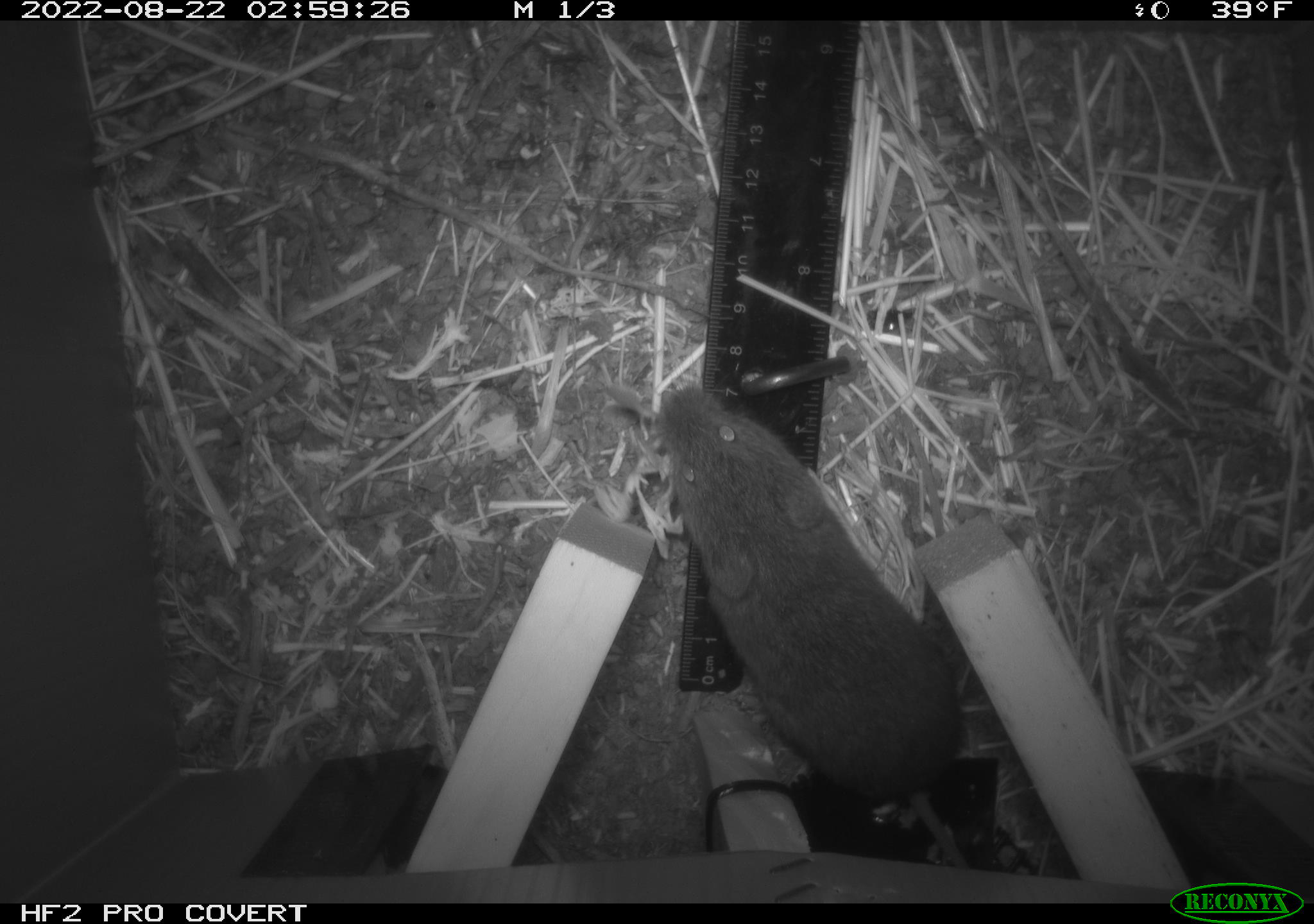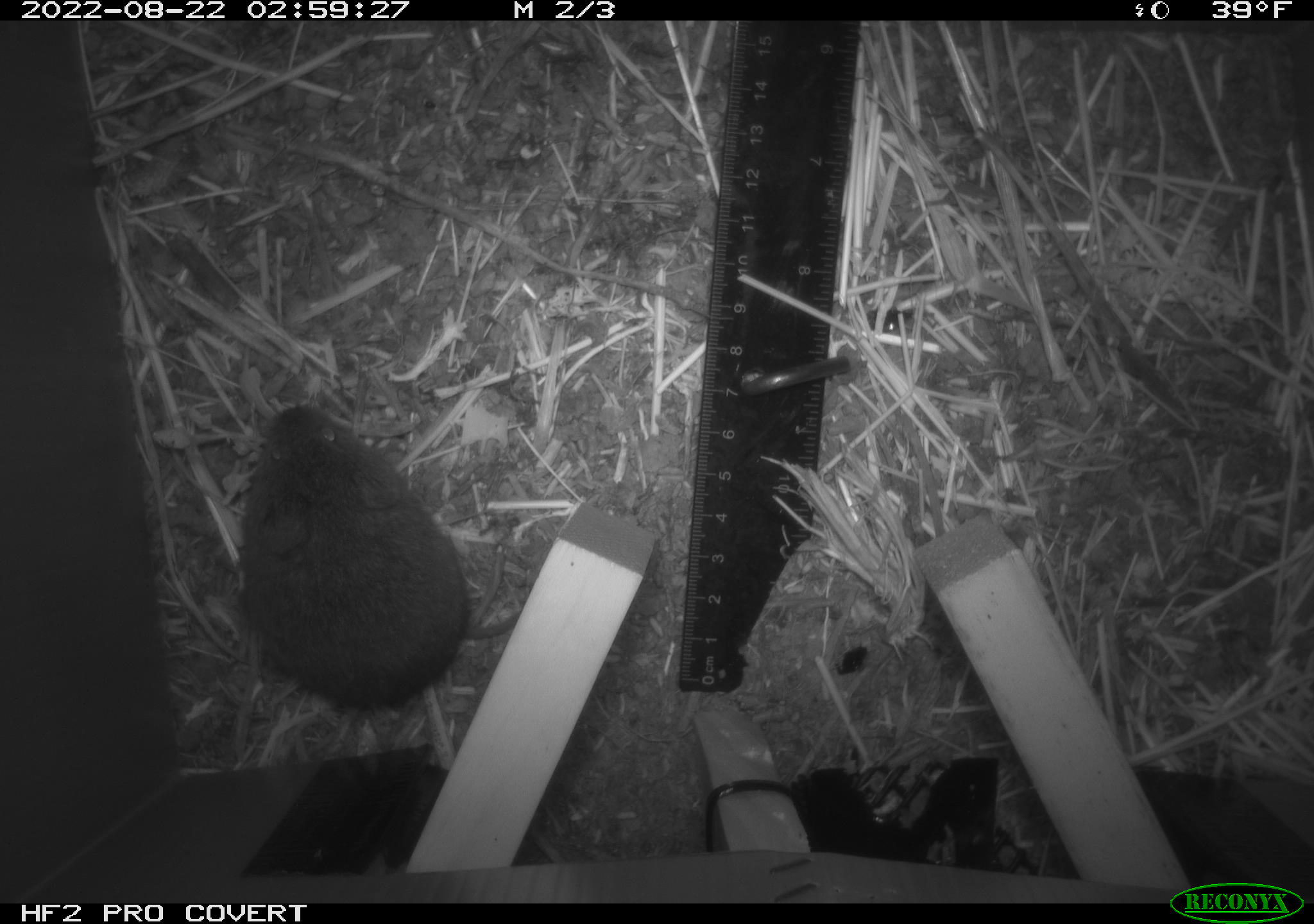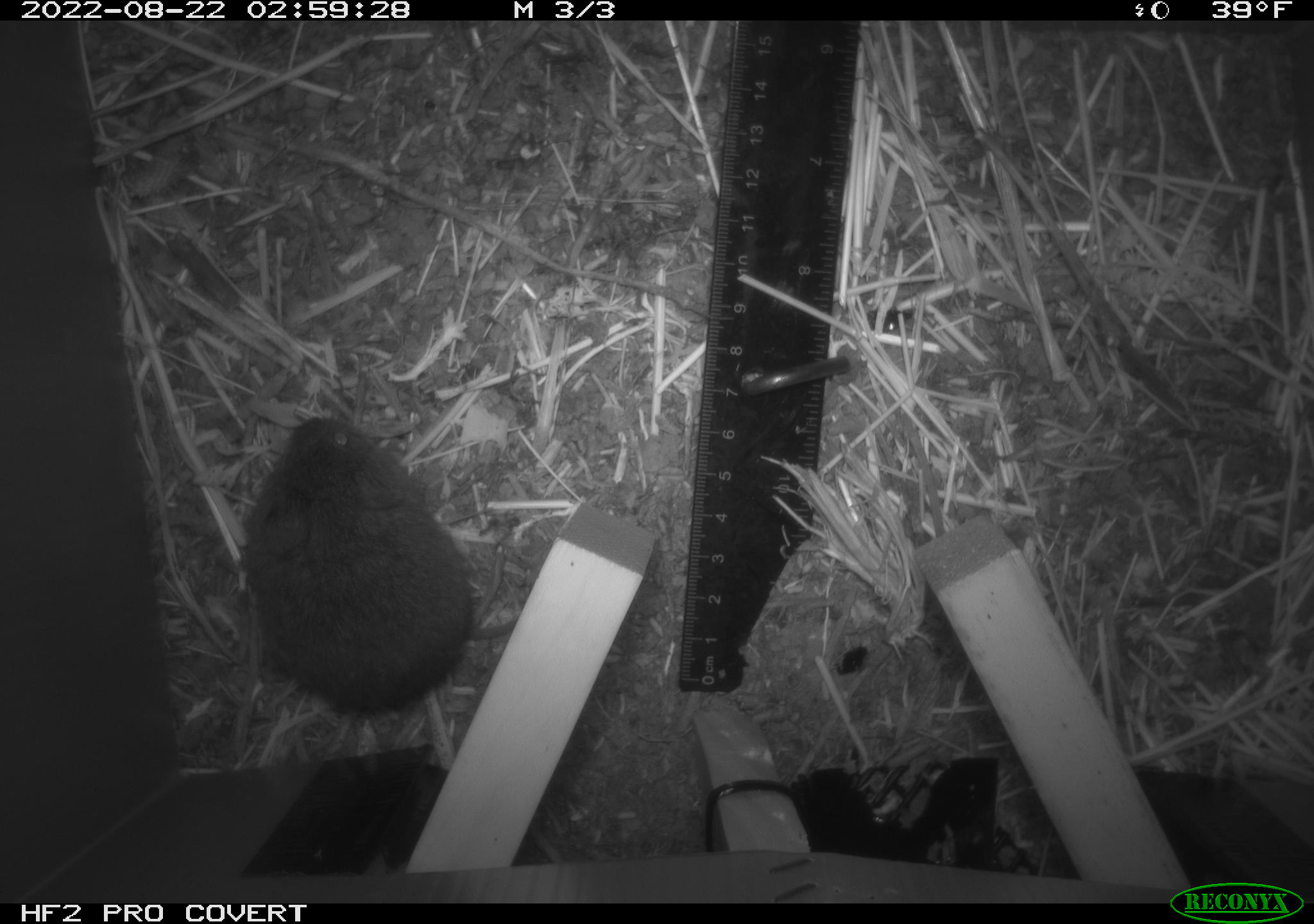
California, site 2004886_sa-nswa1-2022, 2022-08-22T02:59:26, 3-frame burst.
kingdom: Animalia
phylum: Chordata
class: Mammalia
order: Rodentia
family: Cricetidae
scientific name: Cricetidae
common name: hamsters, voles, lemmings, and allies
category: cricetidae family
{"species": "cricetidae family (hamsters, voles, lemmings, and allies) (Cricetidae)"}